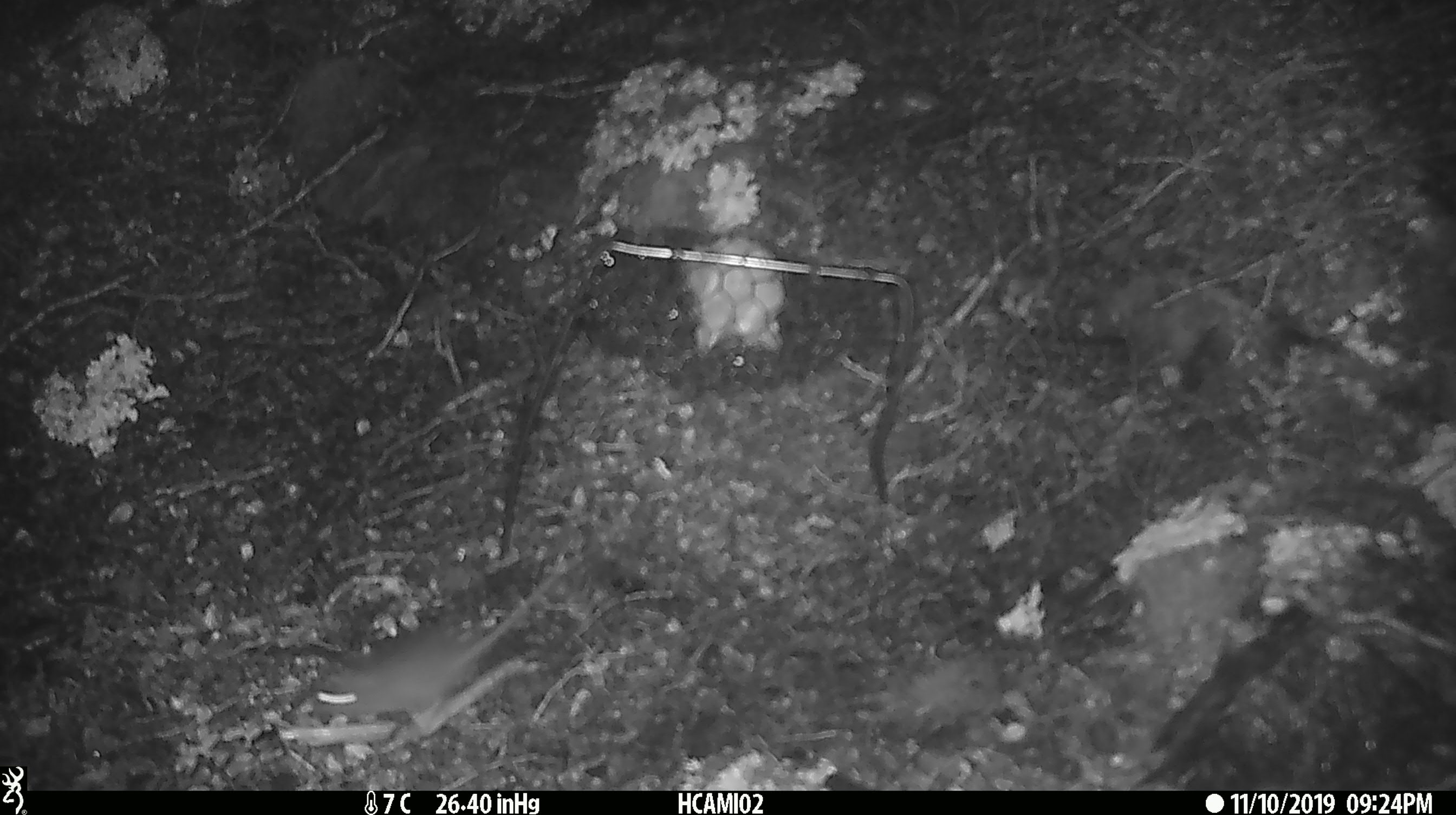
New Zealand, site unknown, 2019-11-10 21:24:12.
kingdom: Animalia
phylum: Chordata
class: Mammalia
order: Rodentia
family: Muridae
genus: Mus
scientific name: Mus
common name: mouse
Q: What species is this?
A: Mouse (Mus).